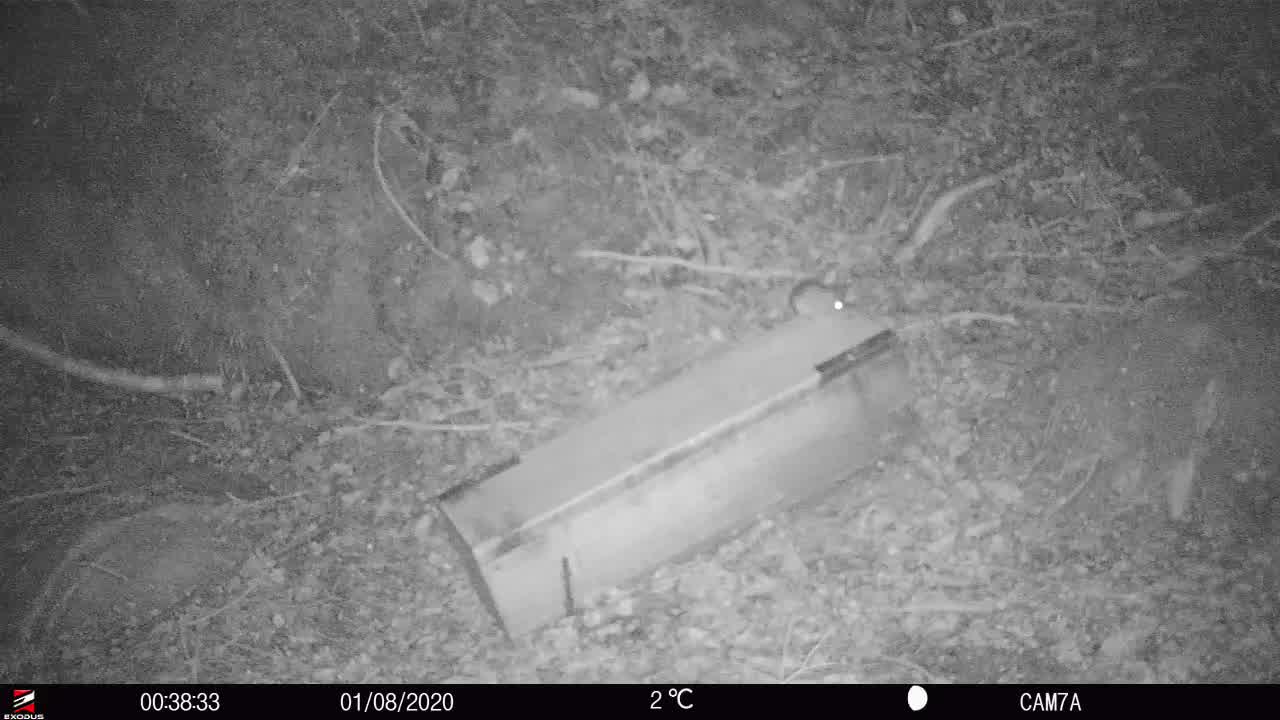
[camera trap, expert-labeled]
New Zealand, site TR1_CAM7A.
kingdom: Animalia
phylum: Chordata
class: Mammalia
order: Rodentia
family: Muridae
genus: Rattus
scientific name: Rattus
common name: rat